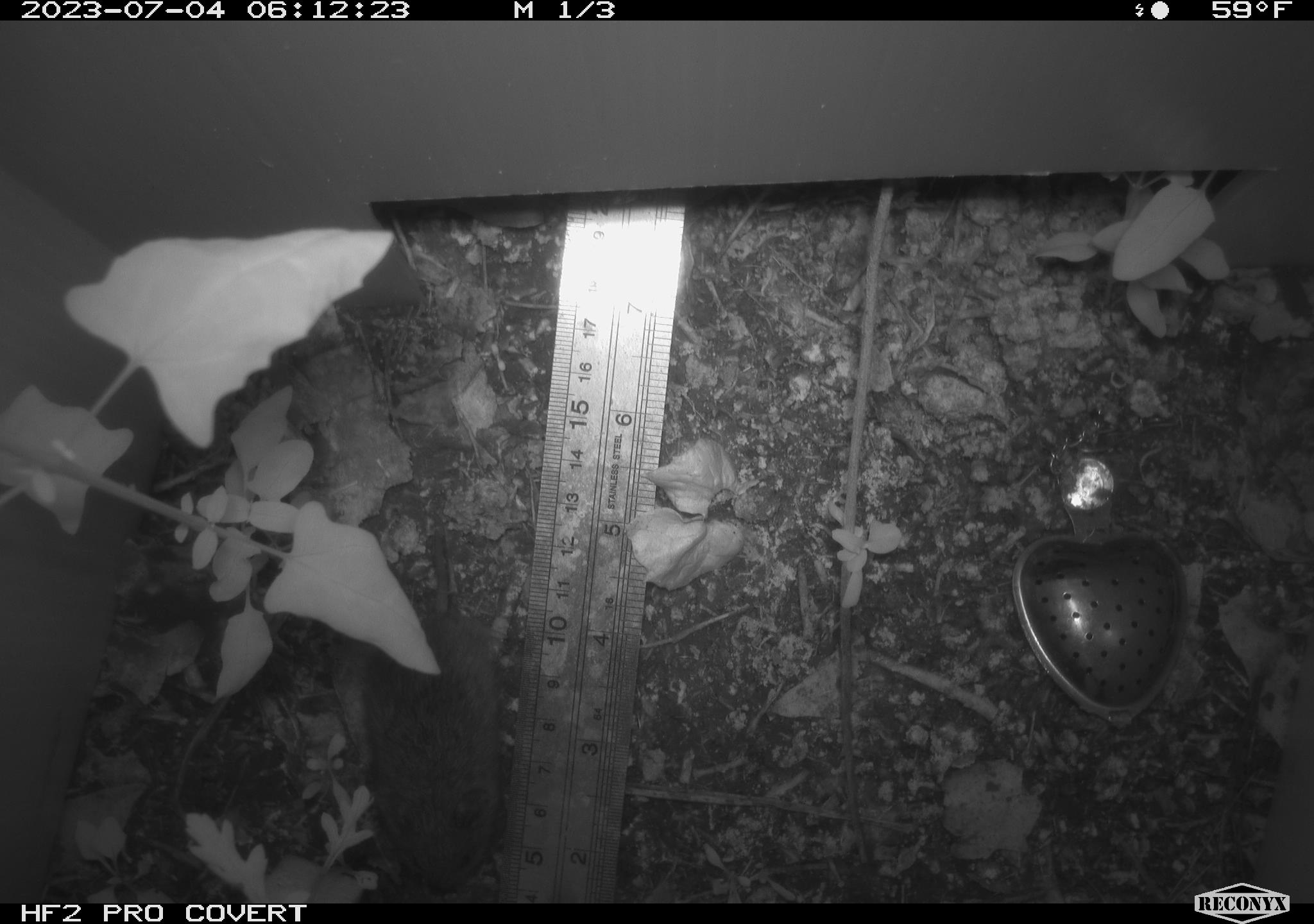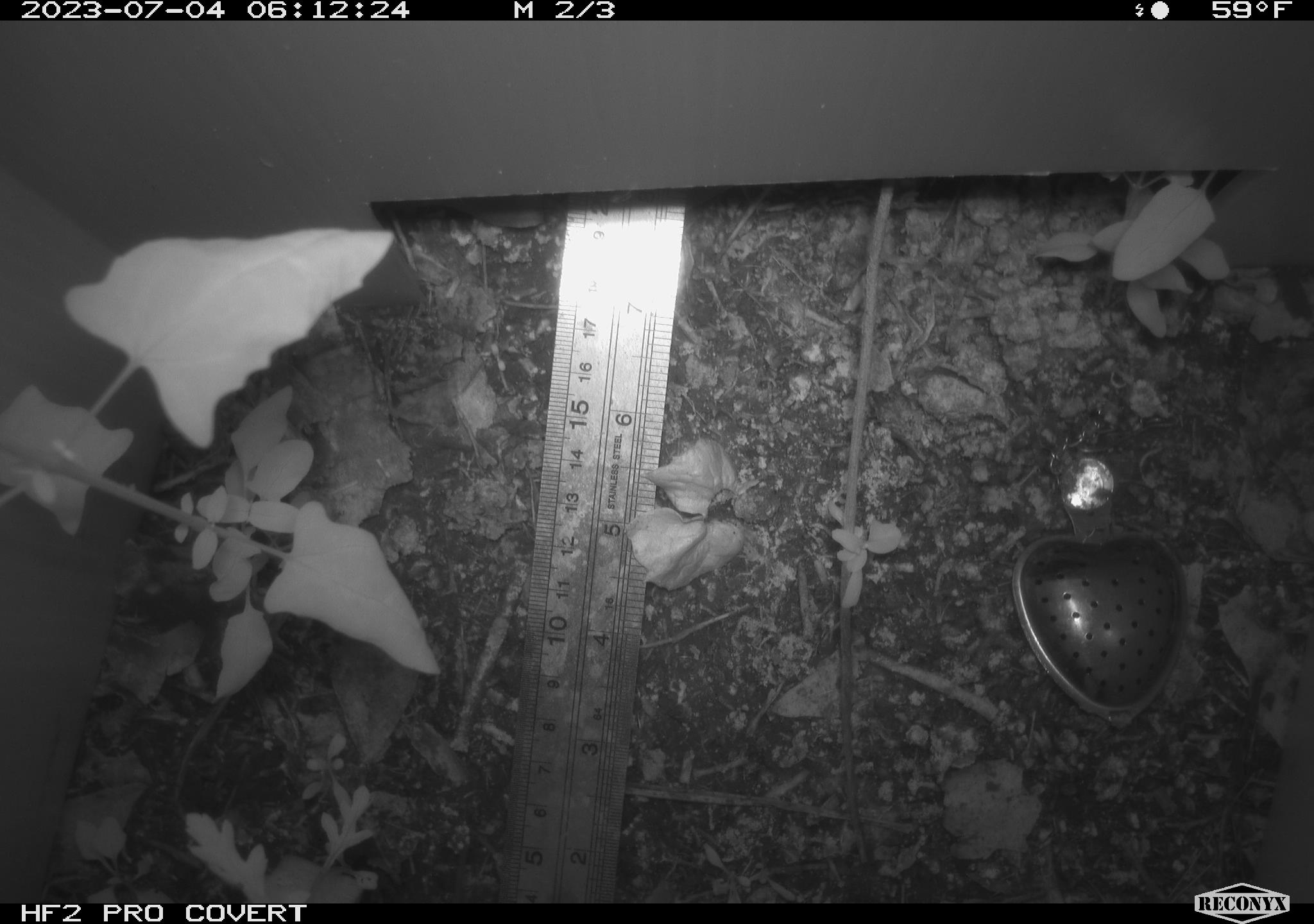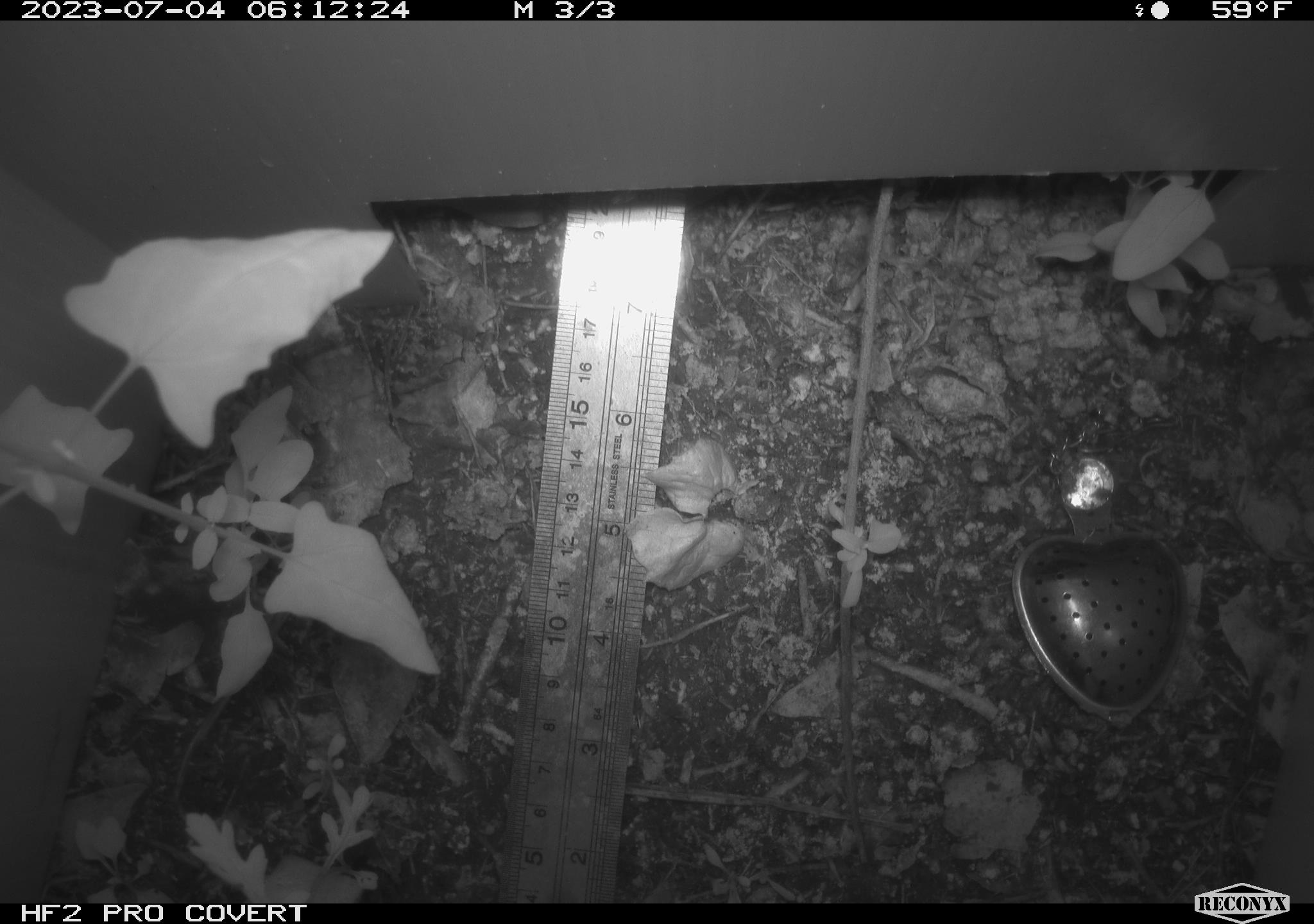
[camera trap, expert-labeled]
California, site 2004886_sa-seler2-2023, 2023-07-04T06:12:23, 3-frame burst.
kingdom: Animalia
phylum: Chordata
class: Mammalia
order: Rodentia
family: Cricetidae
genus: Microtus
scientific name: Microtus californicus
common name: california vole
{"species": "california vole (Microtus californicus)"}